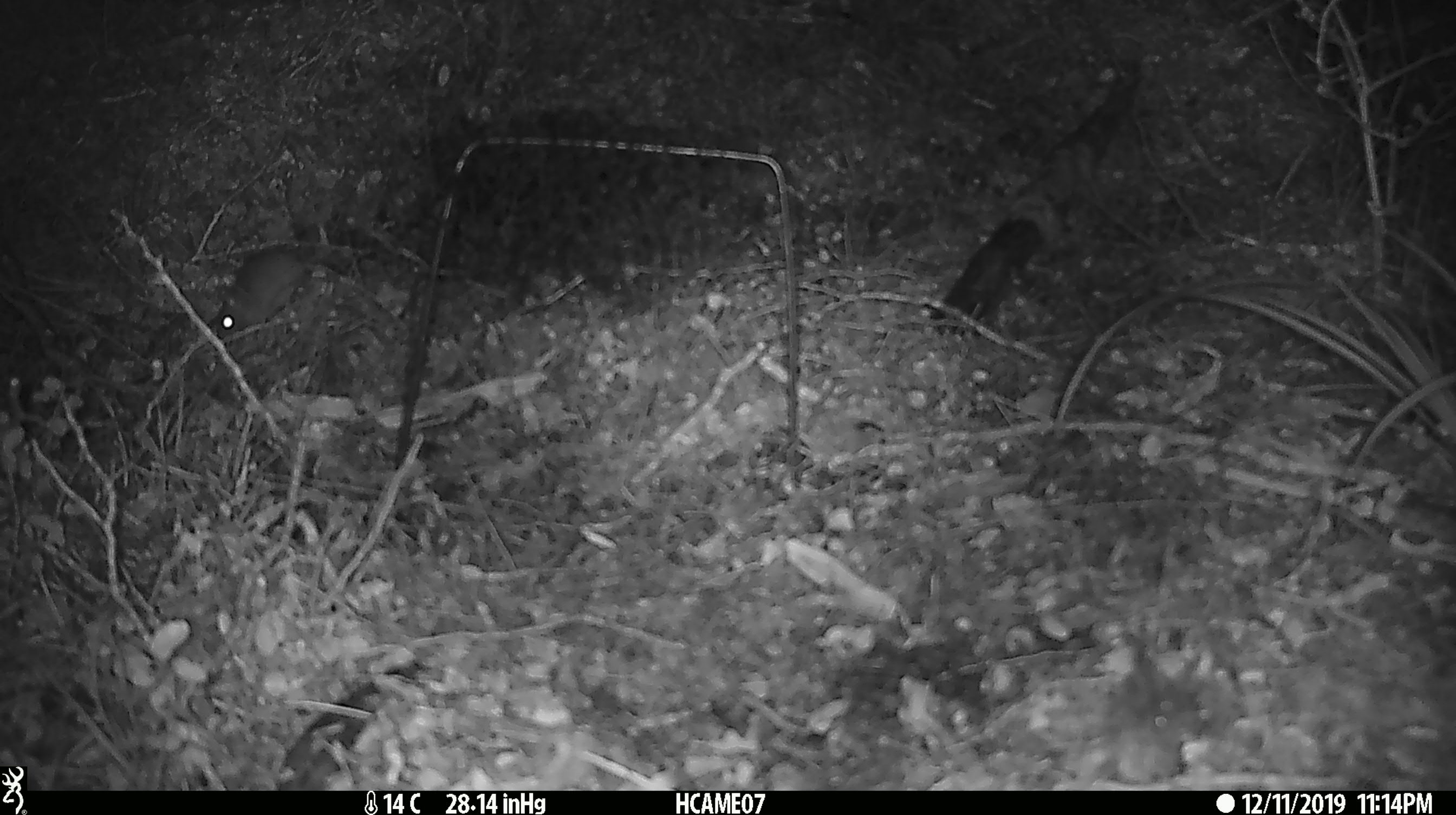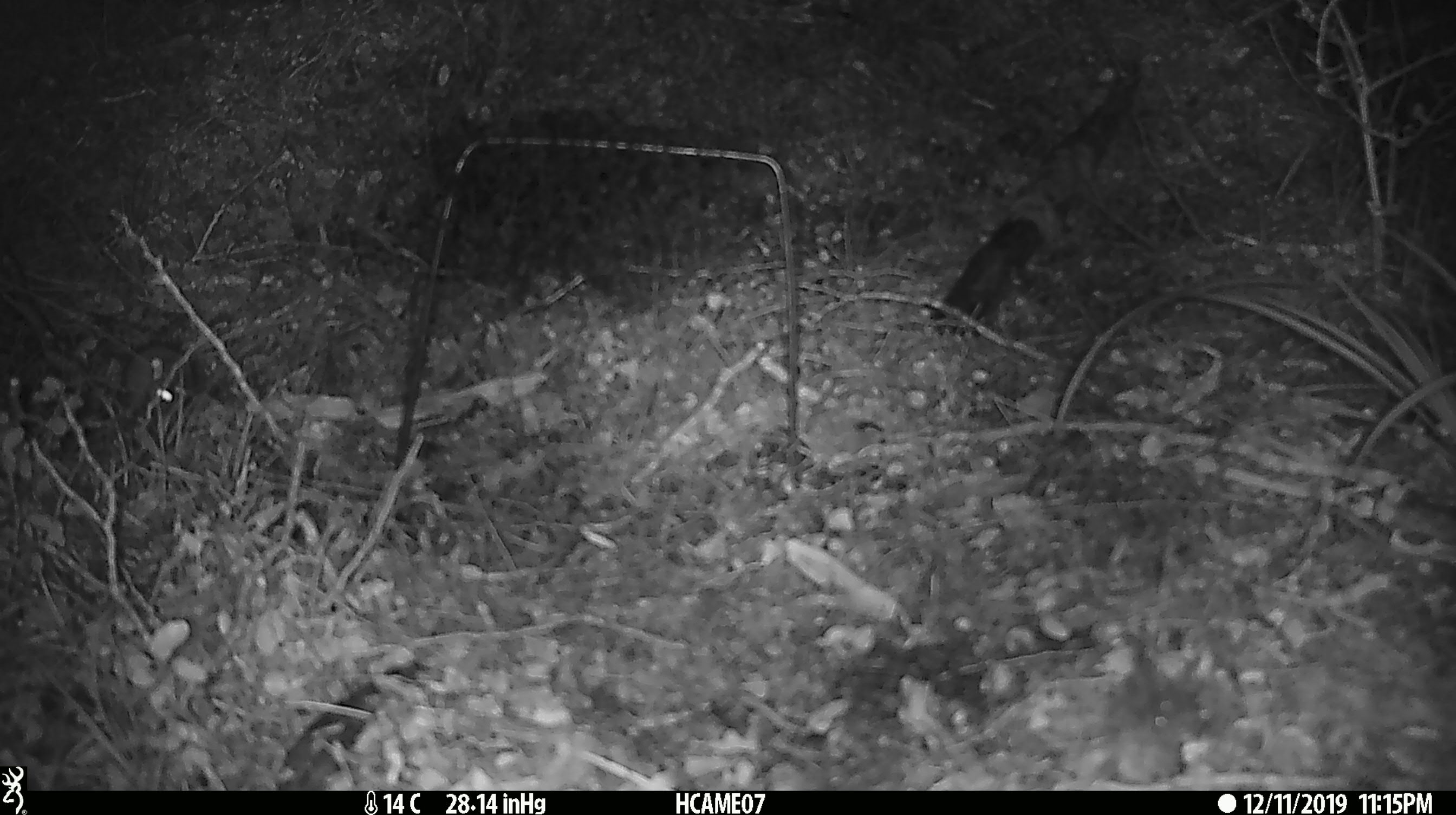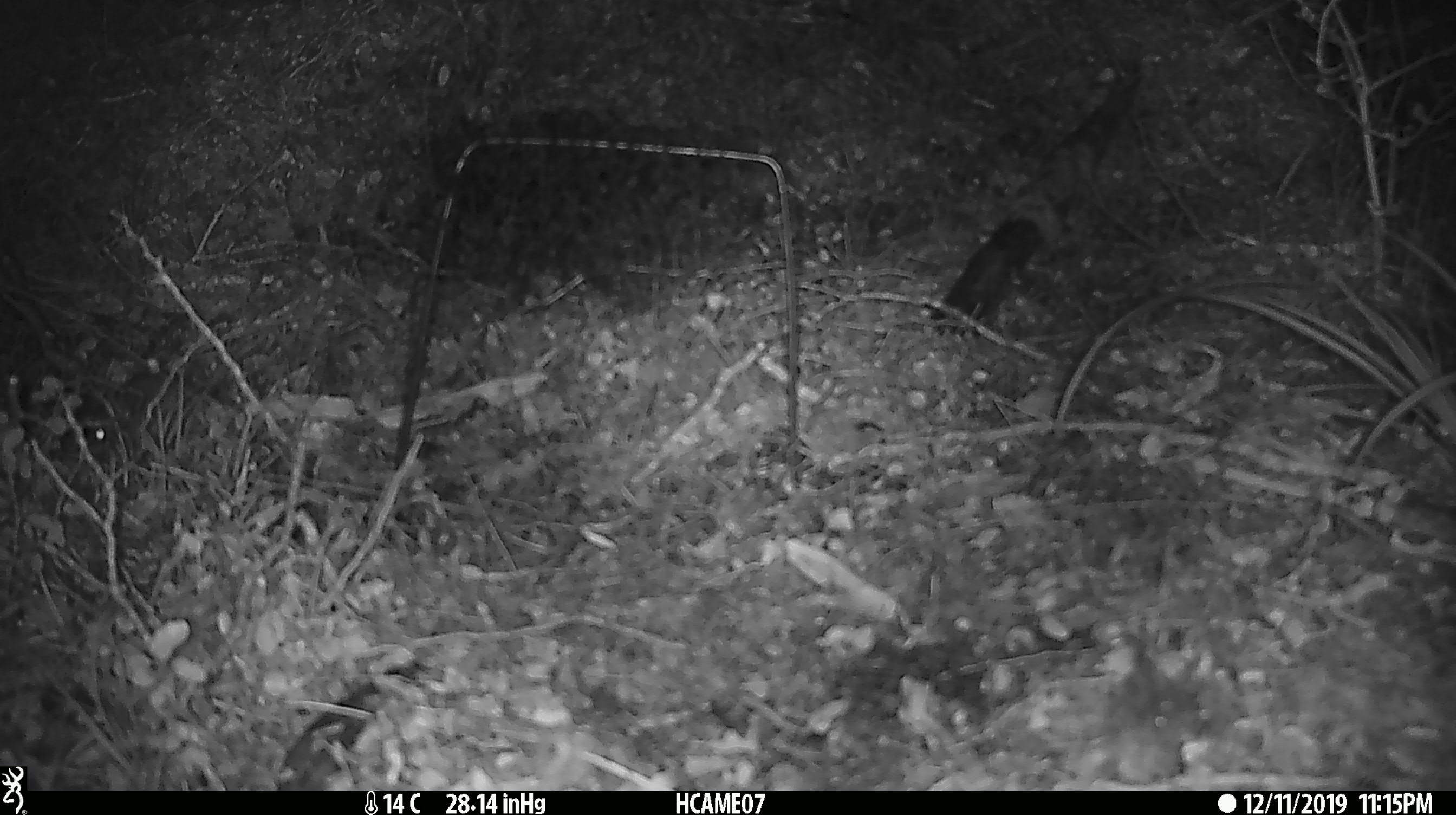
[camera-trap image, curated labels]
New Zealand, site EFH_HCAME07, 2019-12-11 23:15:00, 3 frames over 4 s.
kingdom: Animalia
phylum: Chordata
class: Mammalia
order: Rodentia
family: Muridae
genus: Mus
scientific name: Mus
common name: mouse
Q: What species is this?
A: Mouse (Mus).